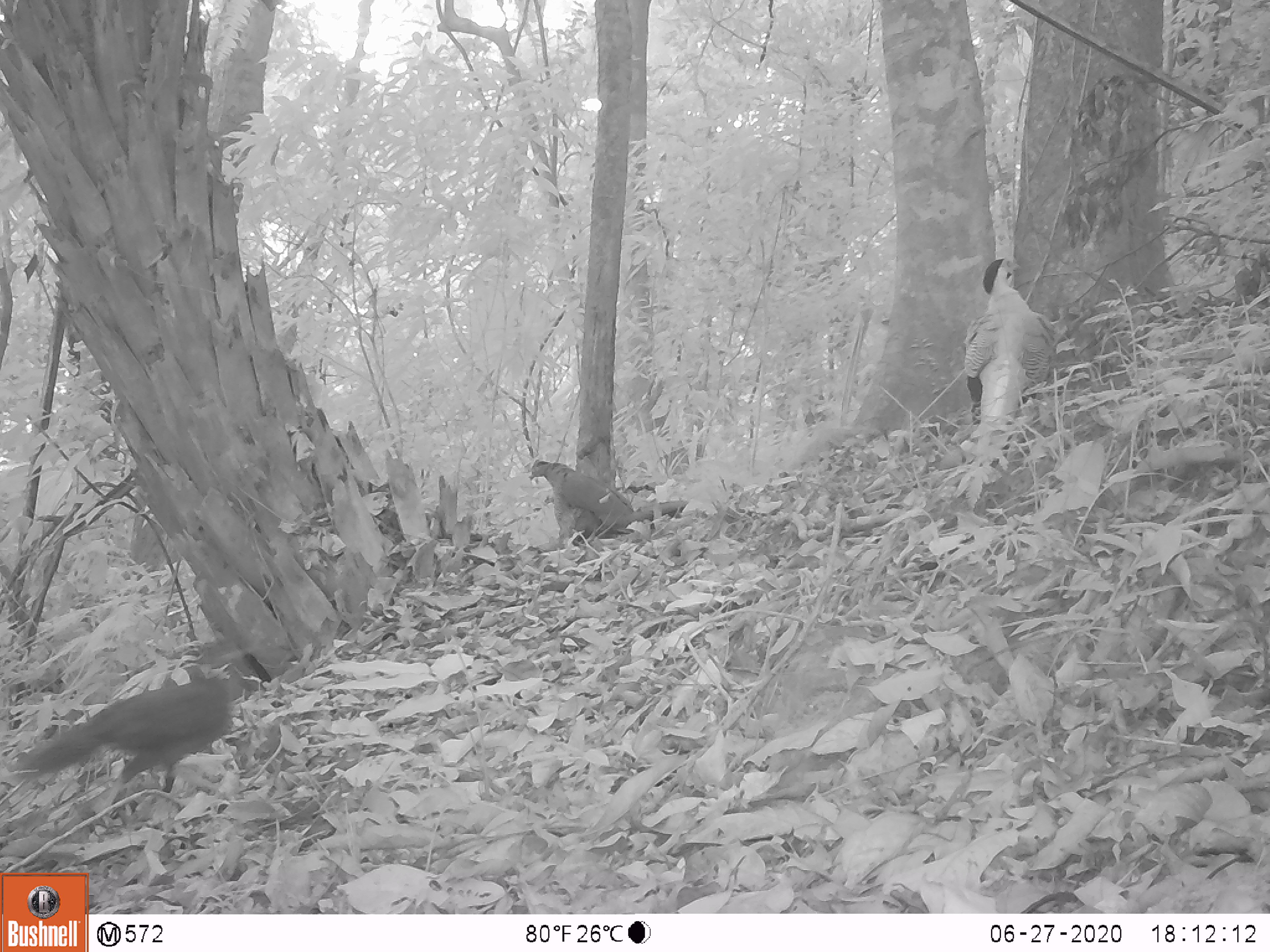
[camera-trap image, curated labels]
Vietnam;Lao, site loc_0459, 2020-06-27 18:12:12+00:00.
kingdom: Animalia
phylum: Chordata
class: Aves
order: Galliformes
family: Phasianidae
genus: Lophura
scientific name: Lophura nycthemera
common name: silver pheasant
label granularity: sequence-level